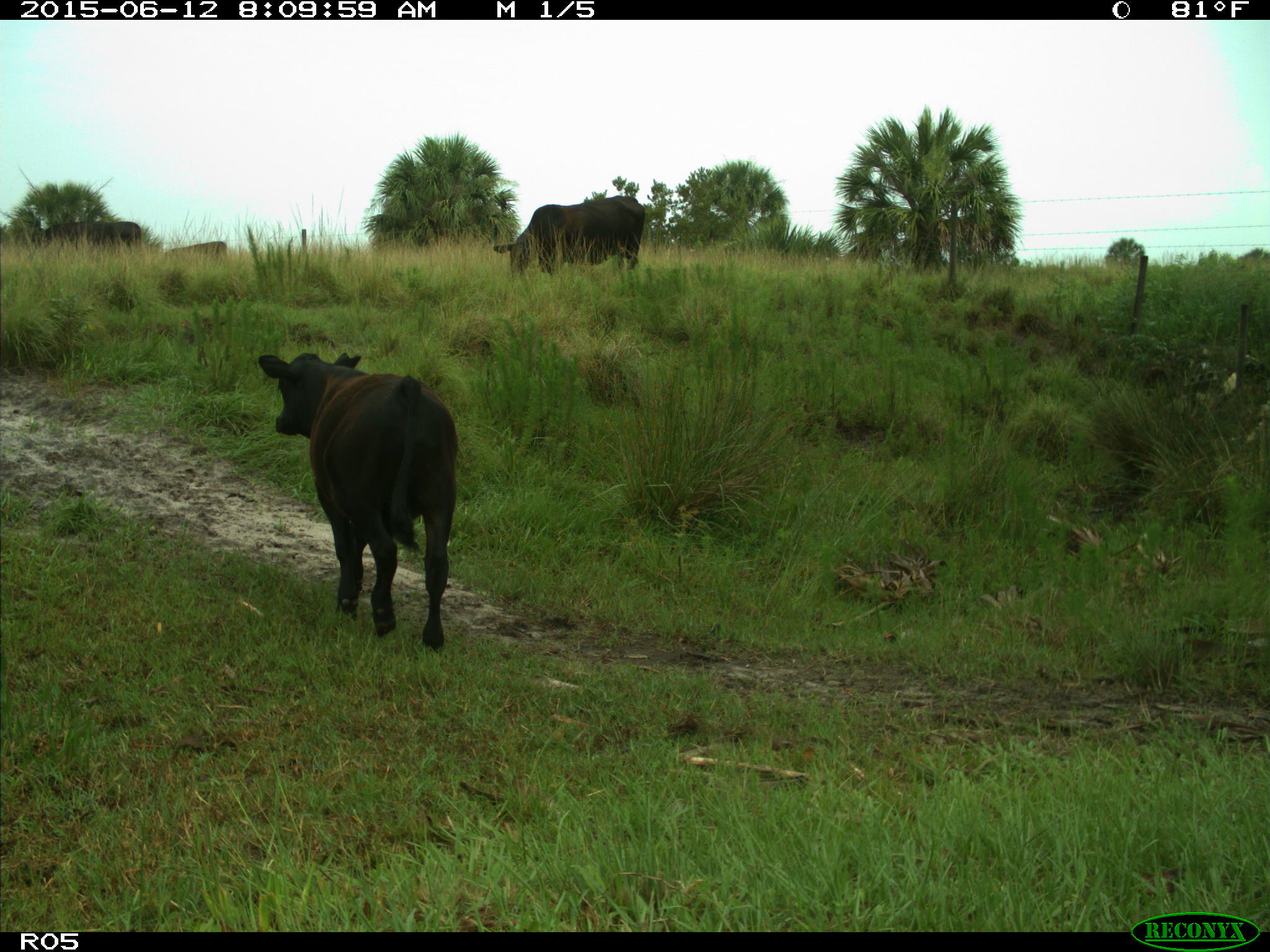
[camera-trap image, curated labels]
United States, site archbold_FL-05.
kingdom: Animalia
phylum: Chordata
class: Mammalia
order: Artiodactyla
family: Bovidae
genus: Bos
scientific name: Bos taurus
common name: domestic cow